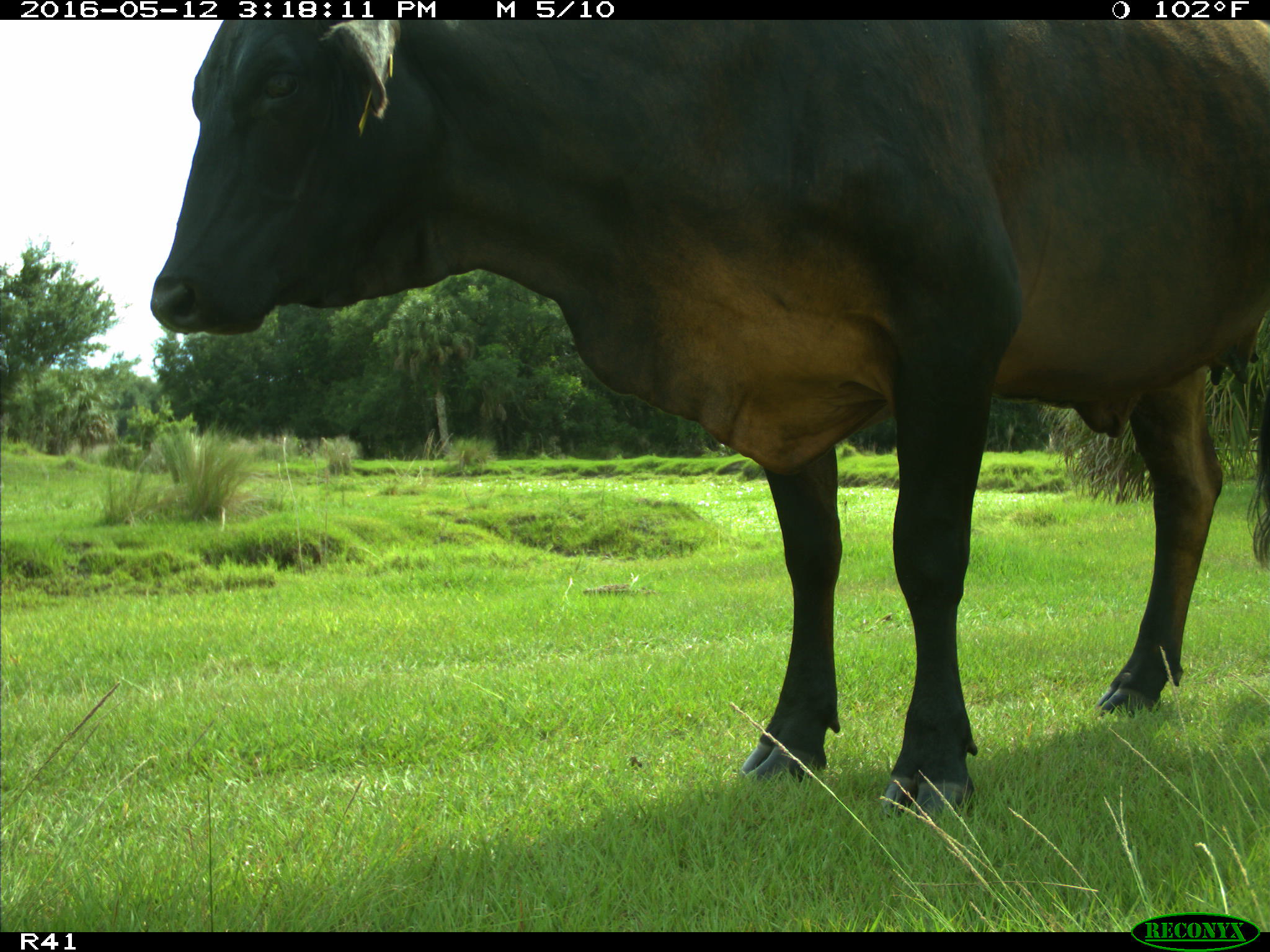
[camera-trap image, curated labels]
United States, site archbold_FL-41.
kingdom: Animalia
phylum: Chordata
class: Mammalia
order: Artiodactyla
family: Bovidae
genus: Bos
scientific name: Bos taurus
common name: domestic cow